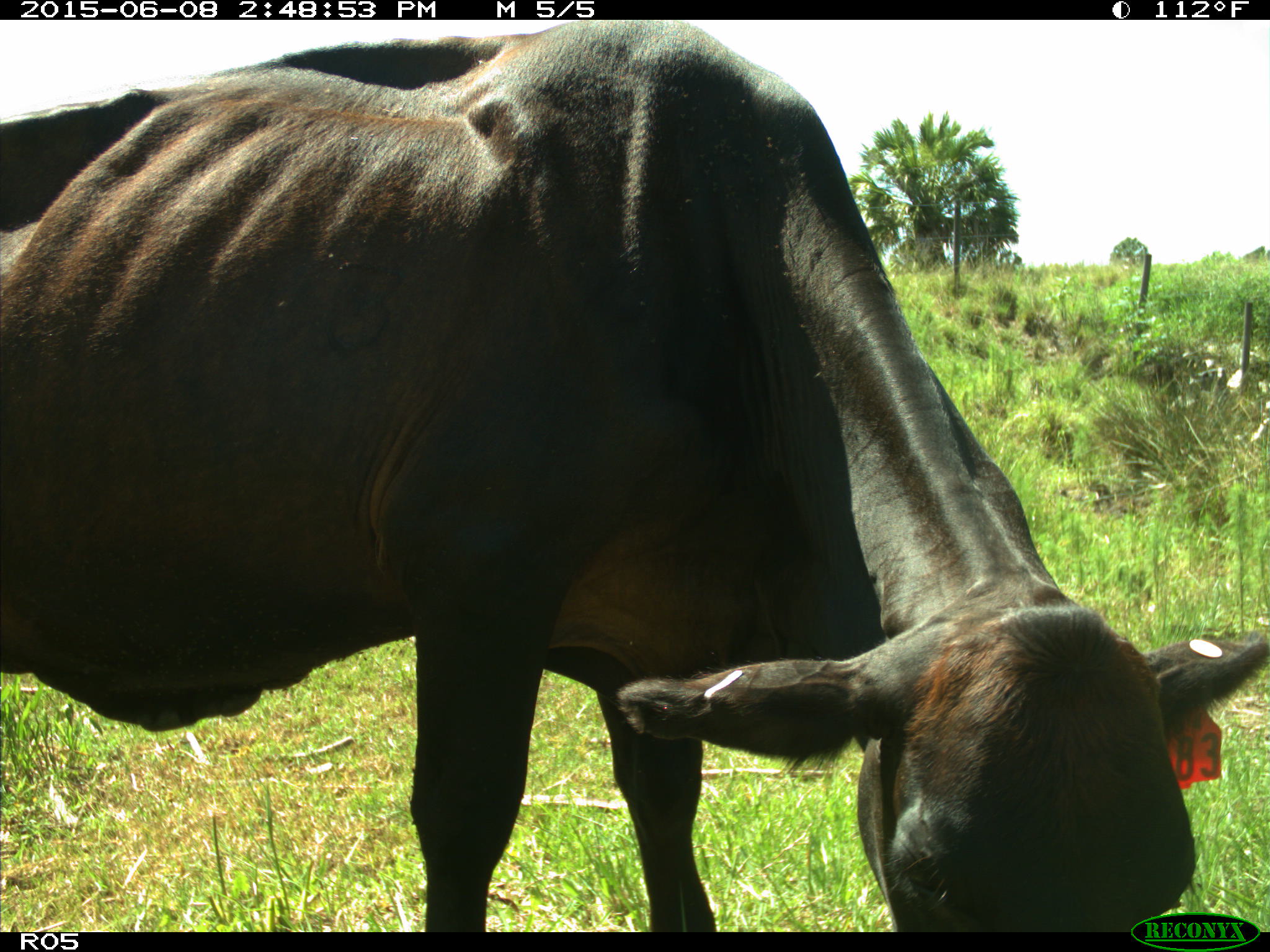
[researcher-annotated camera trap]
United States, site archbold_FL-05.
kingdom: Animalia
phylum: Chordata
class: Mammalia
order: Artiodactyla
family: Bovidae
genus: Bos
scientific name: Bos taurus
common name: domestic cow